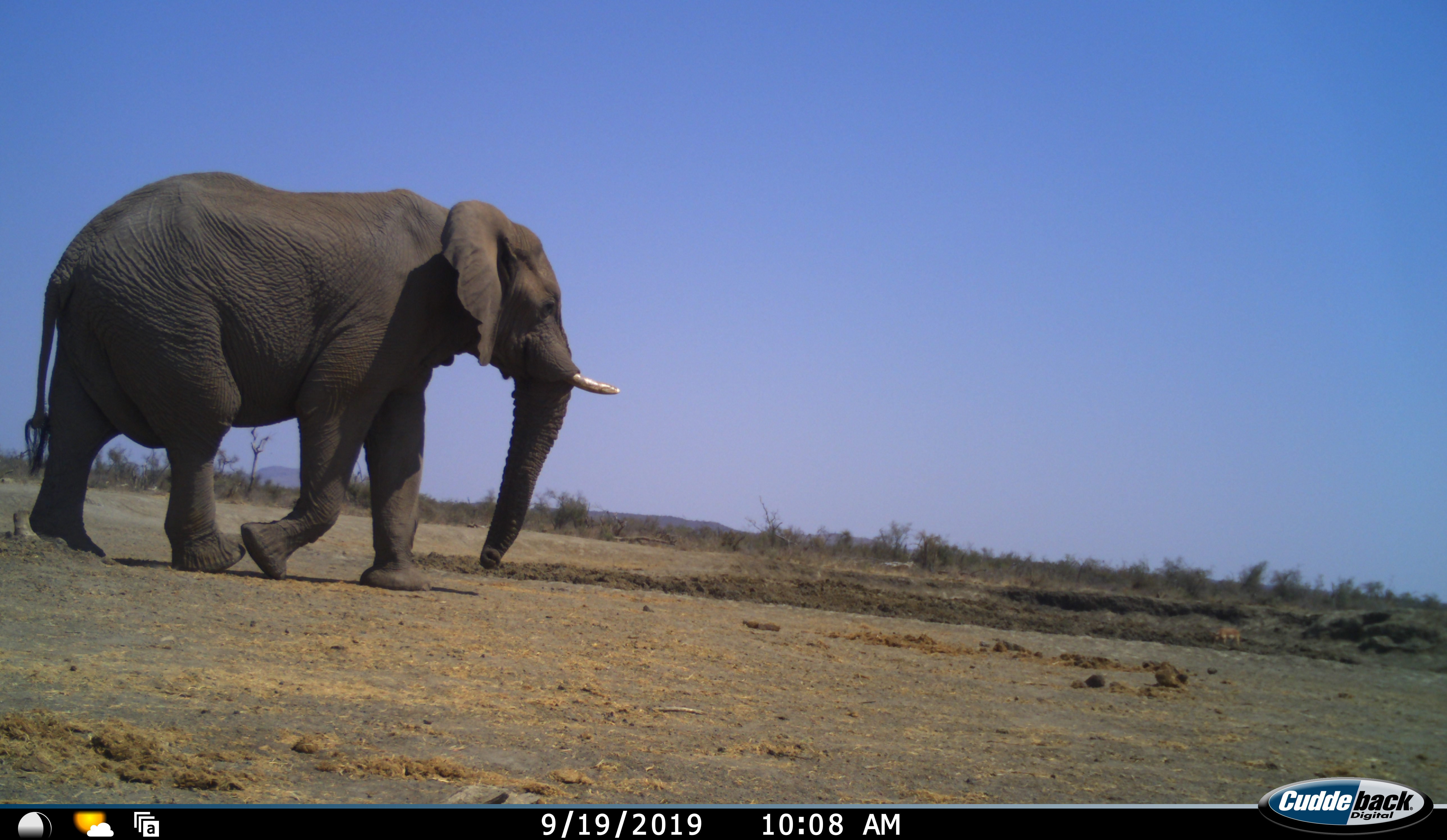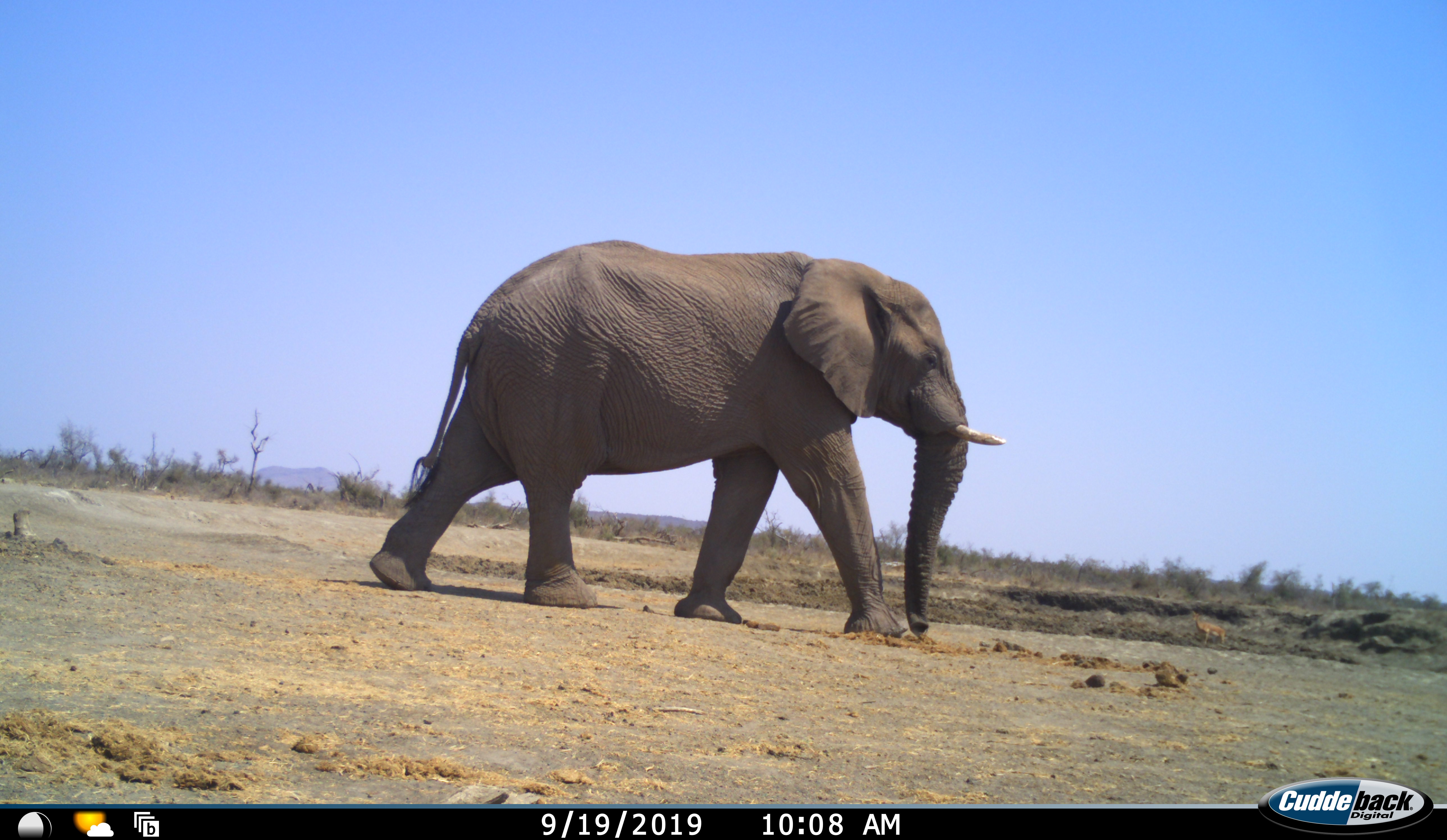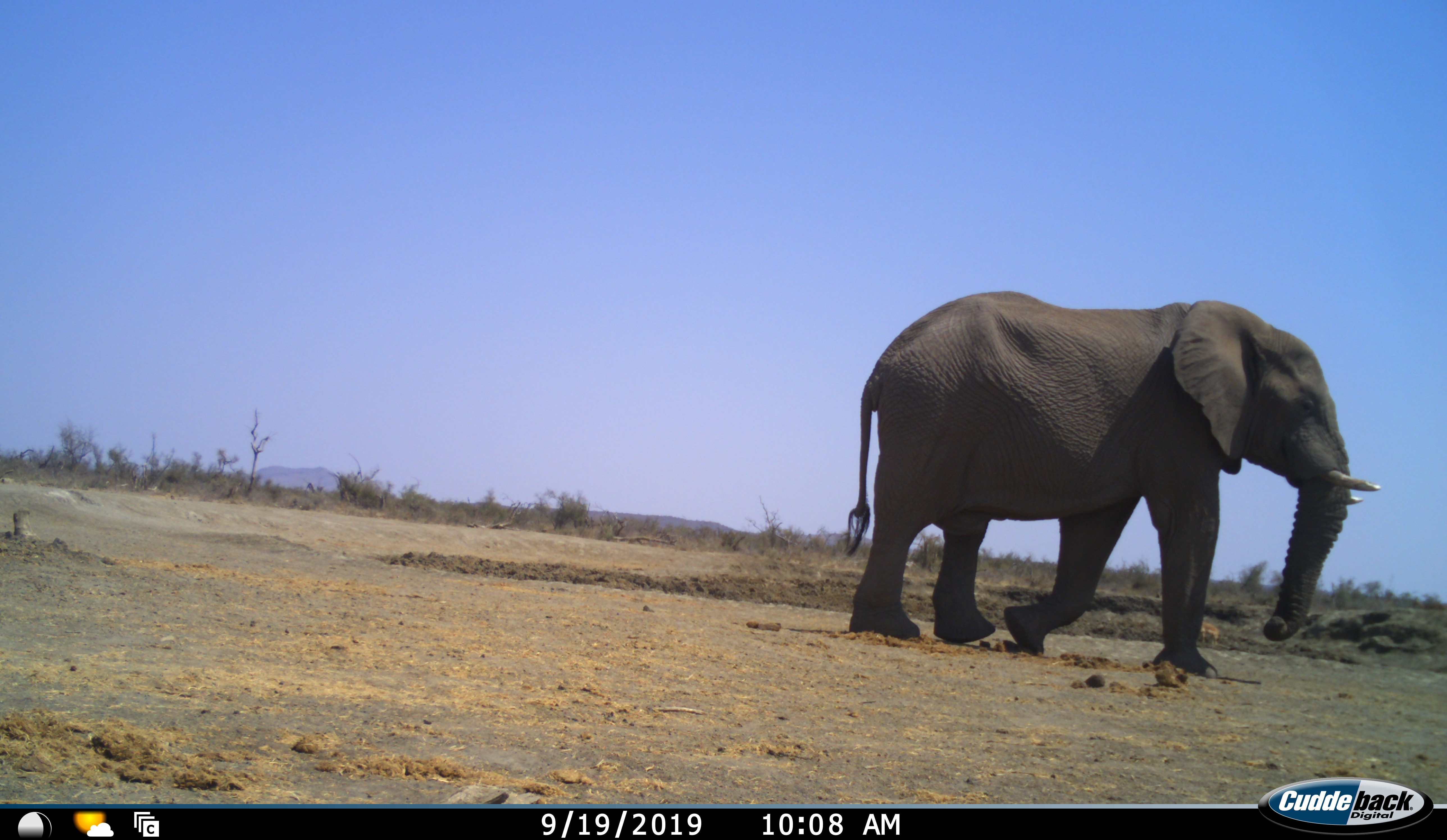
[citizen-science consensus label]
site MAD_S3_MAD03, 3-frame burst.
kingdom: Animalia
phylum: Chordata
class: Mammalia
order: Proboscidea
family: Elephantidae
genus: Loxodonta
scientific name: Loxodonta africana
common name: african bush elephant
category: elephant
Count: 1.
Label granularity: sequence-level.